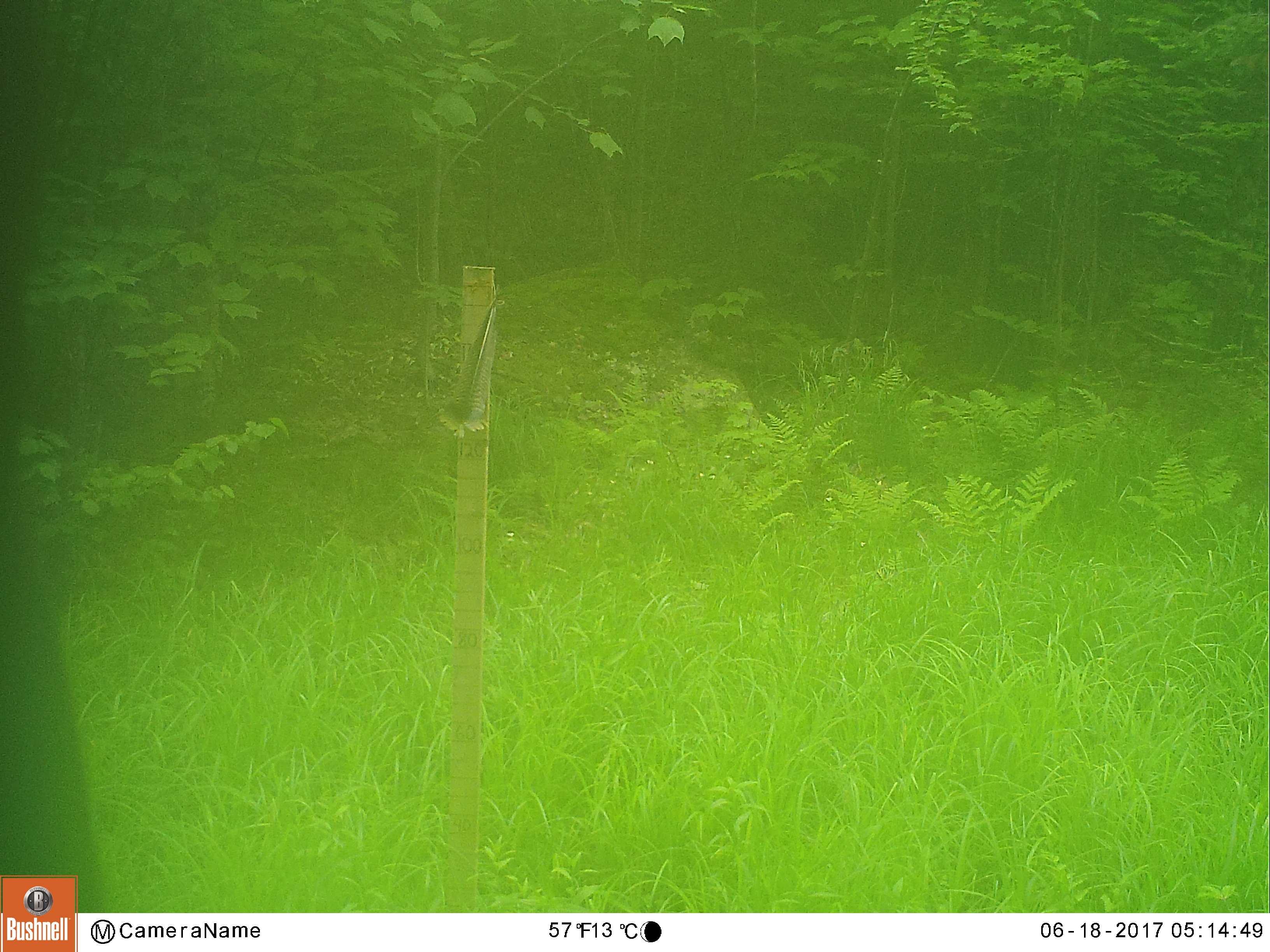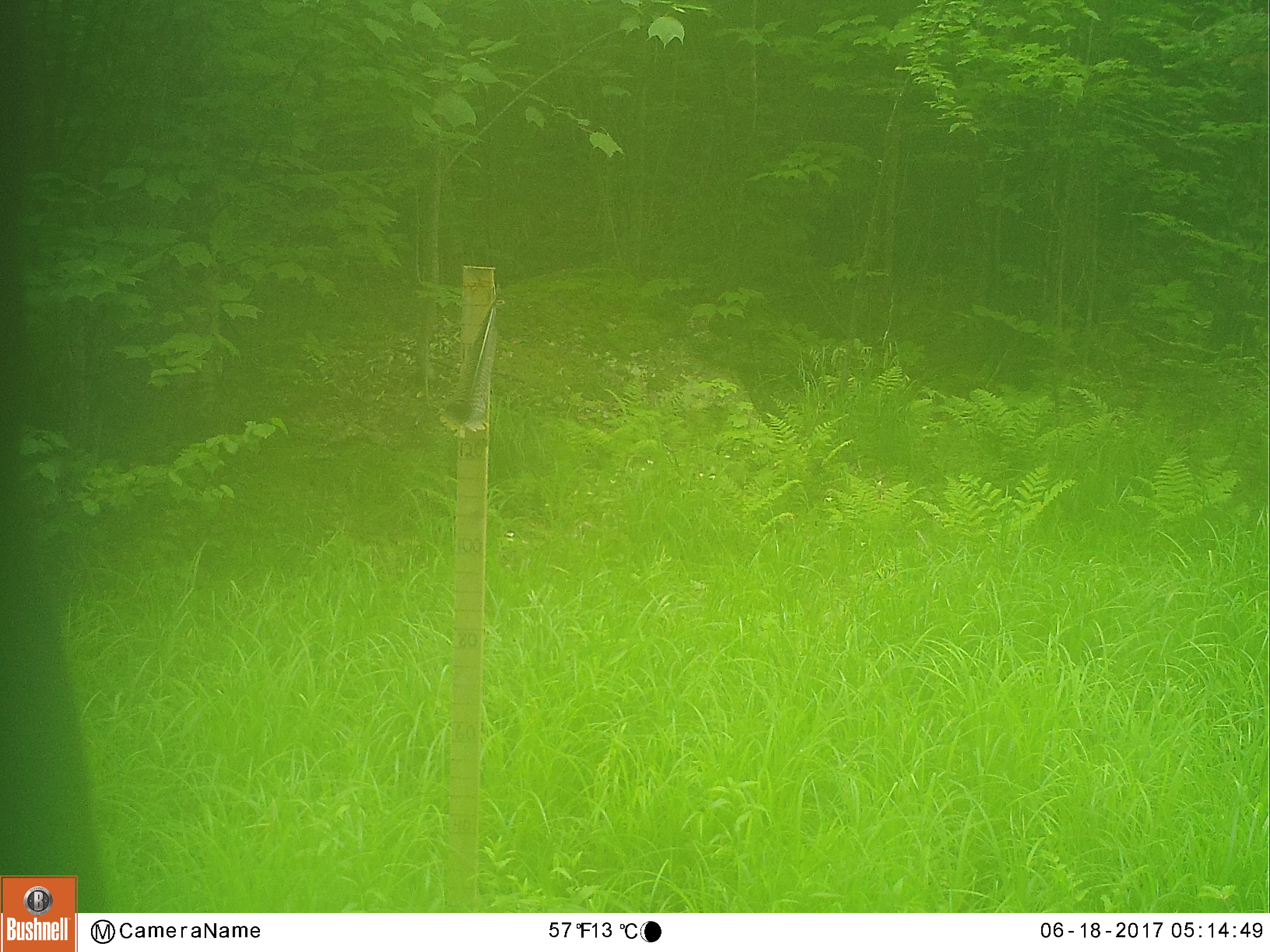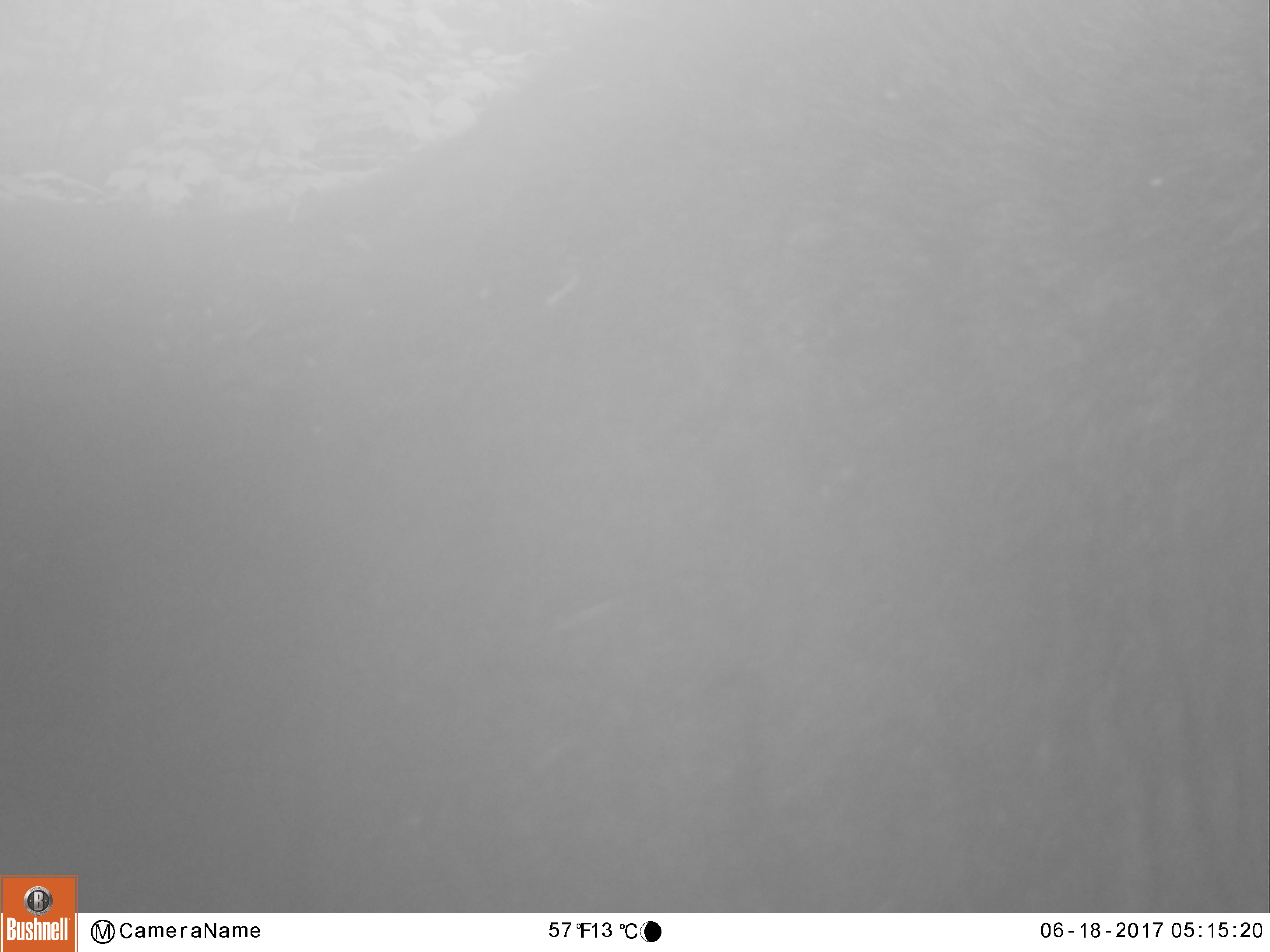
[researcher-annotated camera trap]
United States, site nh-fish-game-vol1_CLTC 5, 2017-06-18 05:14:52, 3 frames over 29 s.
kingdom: Animalia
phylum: Chordata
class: Mammalia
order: Artiodactyla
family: Cervidae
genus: Alces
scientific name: Alces alces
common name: moose